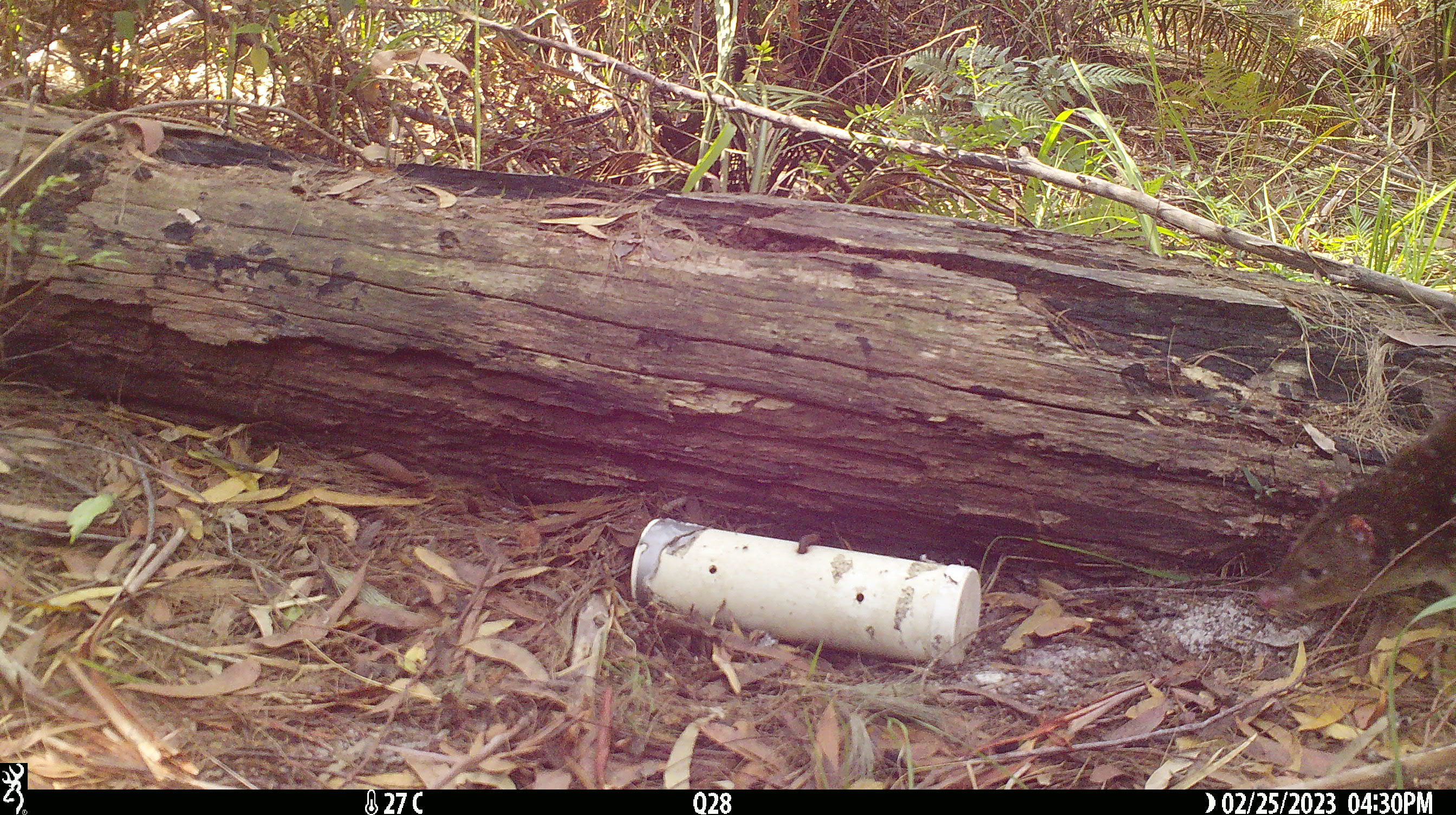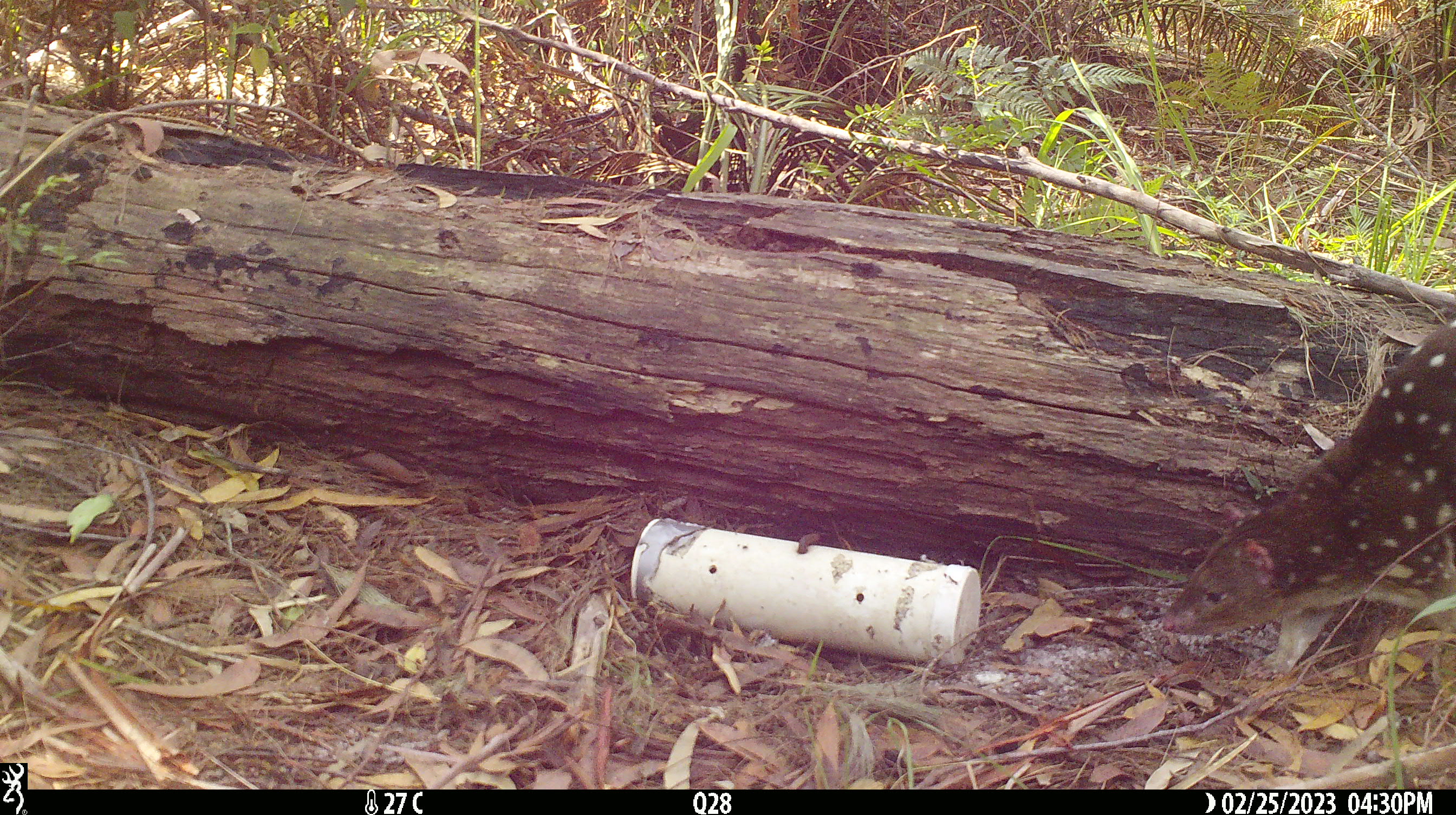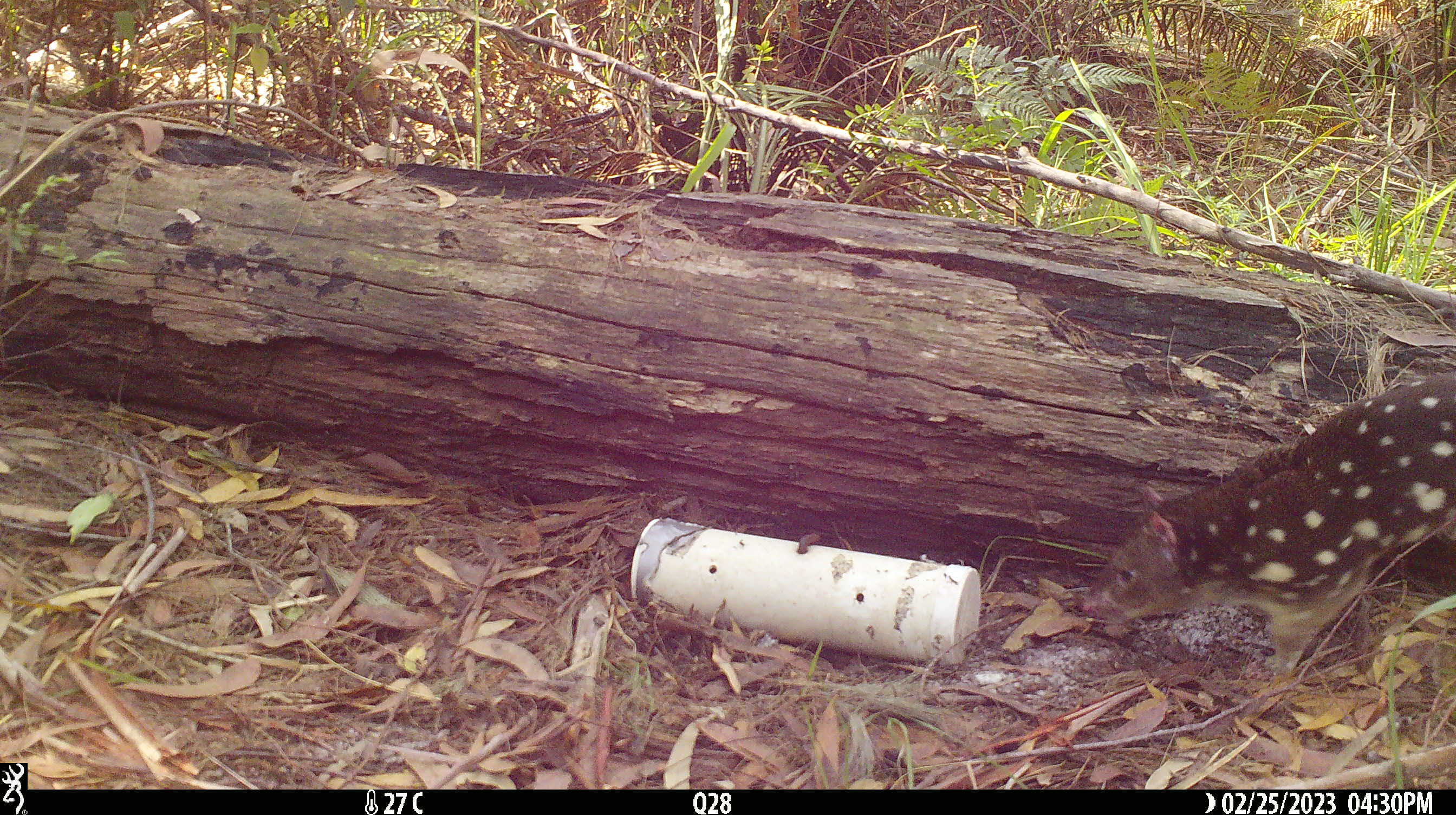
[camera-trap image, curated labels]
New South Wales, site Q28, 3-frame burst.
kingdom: Animalia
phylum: Chordata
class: Mammalia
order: Dasyuromorphia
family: Dasyuridae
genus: Dasyurus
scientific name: Dasyurus maculatus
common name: spotted-tailed quoll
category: quoll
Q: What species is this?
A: Quoll (spotted-tailed quoll) (Dasyurus maculatus).